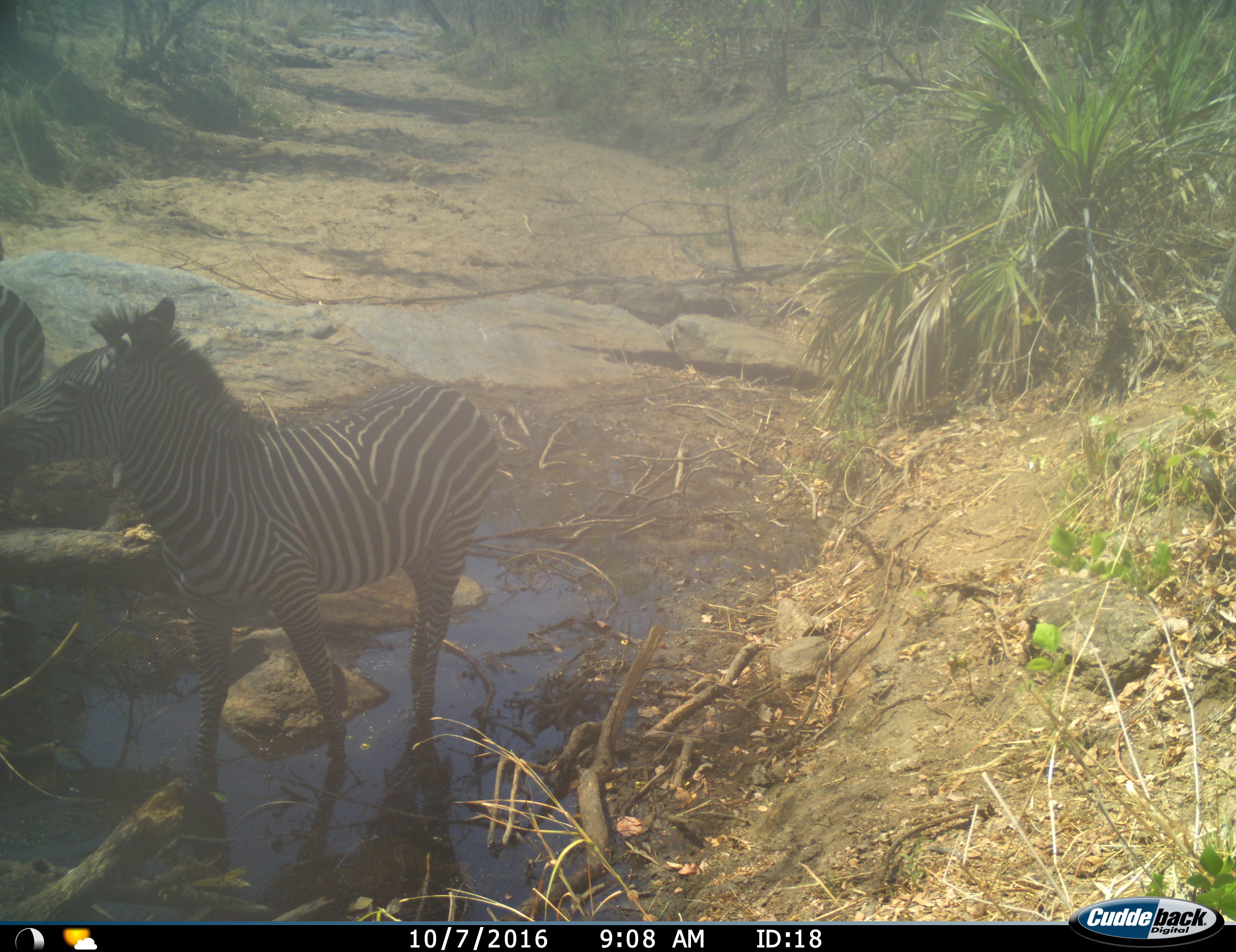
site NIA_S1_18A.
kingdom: Animalia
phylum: Chordata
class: Mammalia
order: Perissodactyla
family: Equidae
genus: Equus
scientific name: Equus quagga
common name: plains zebra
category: zebraplains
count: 2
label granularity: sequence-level